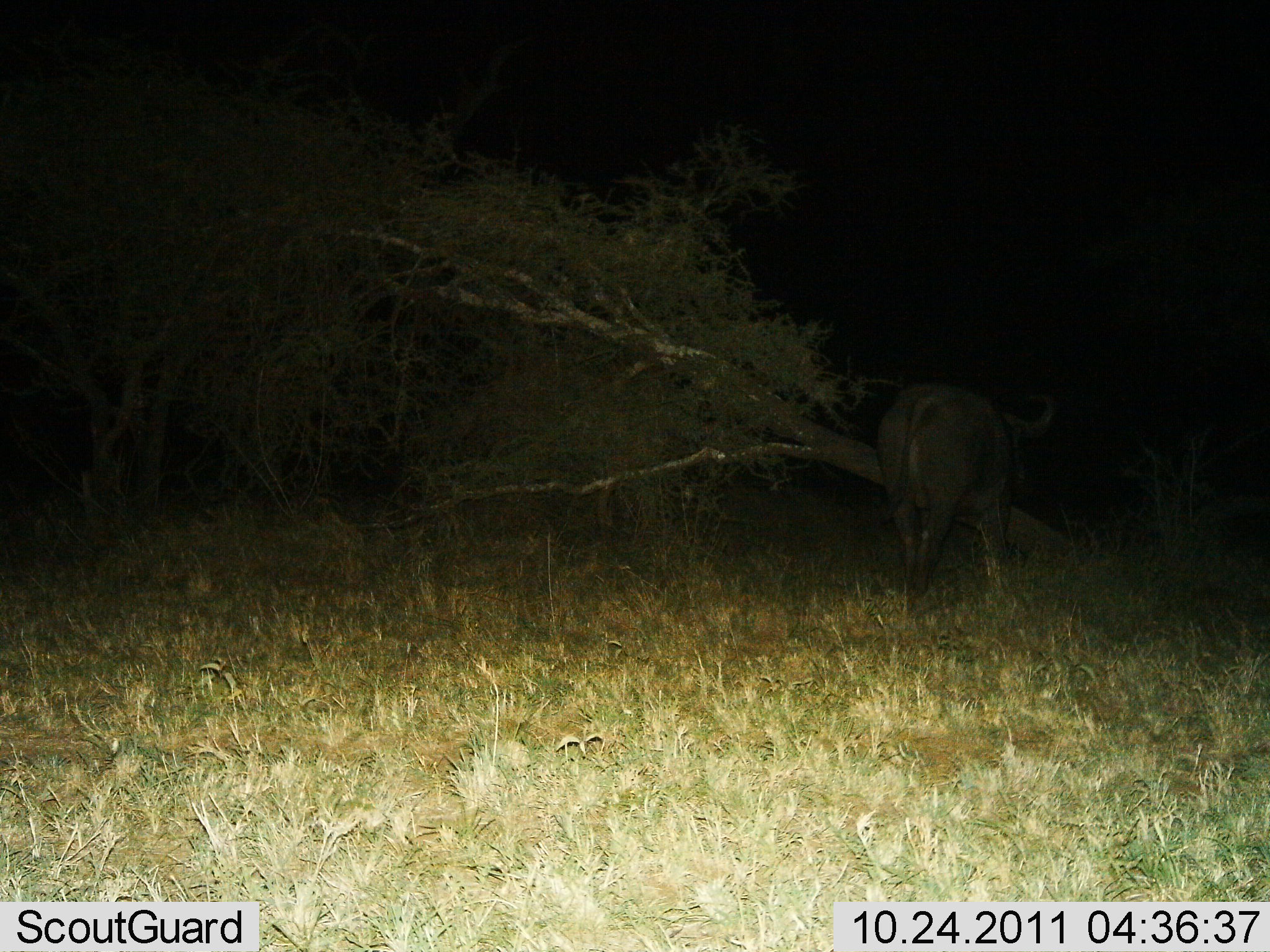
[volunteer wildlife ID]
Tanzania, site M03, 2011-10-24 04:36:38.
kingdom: Animalia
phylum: Chordata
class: Mammalia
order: Artiodactyla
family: Bovidae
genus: Syncerus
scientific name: Syncerus caffer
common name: cape buffalo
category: buffalo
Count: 1.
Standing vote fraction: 64%.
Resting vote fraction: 0%.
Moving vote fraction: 27%.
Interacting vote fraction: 0%.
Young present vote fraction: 0%.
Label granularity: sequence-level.